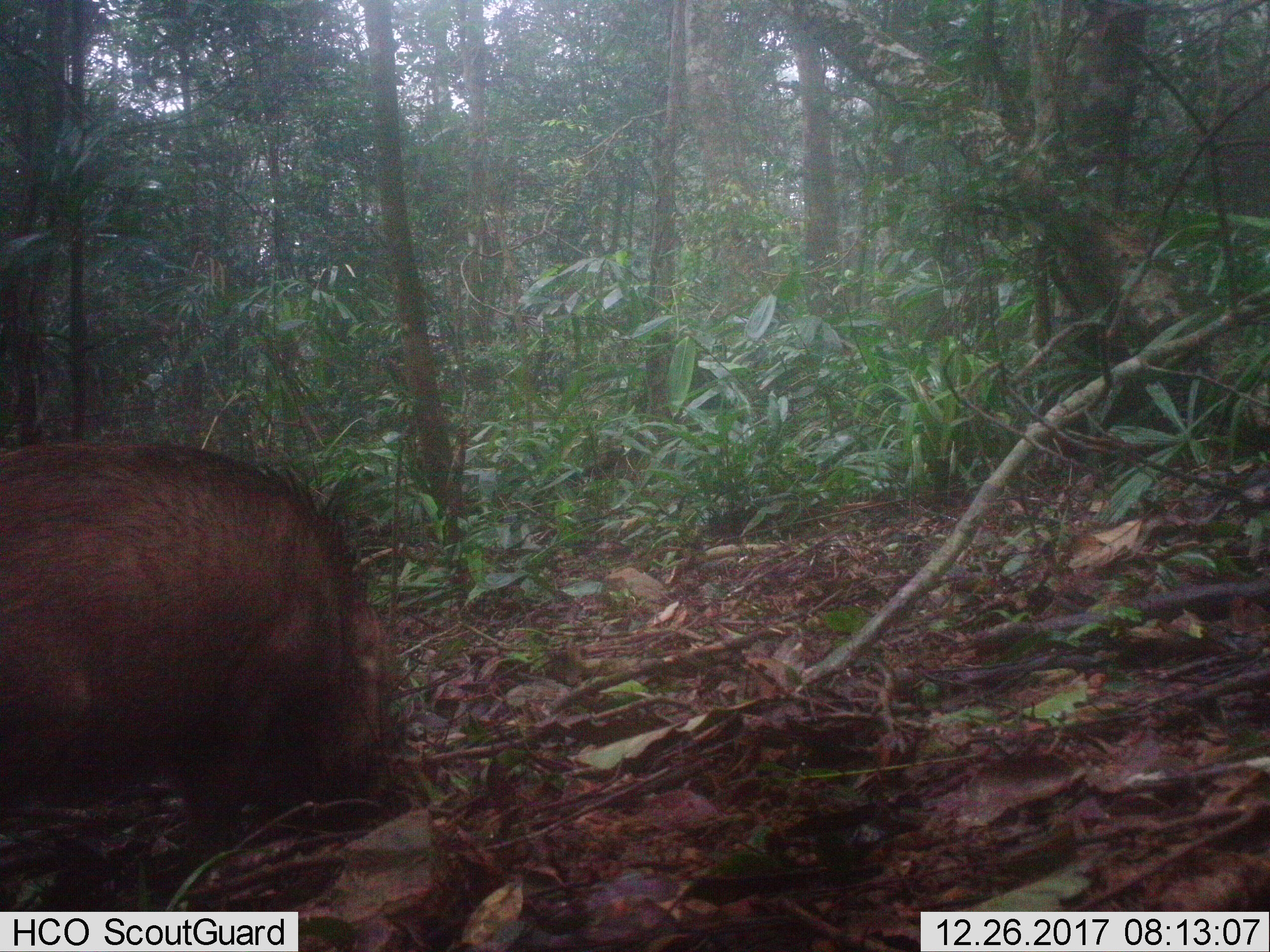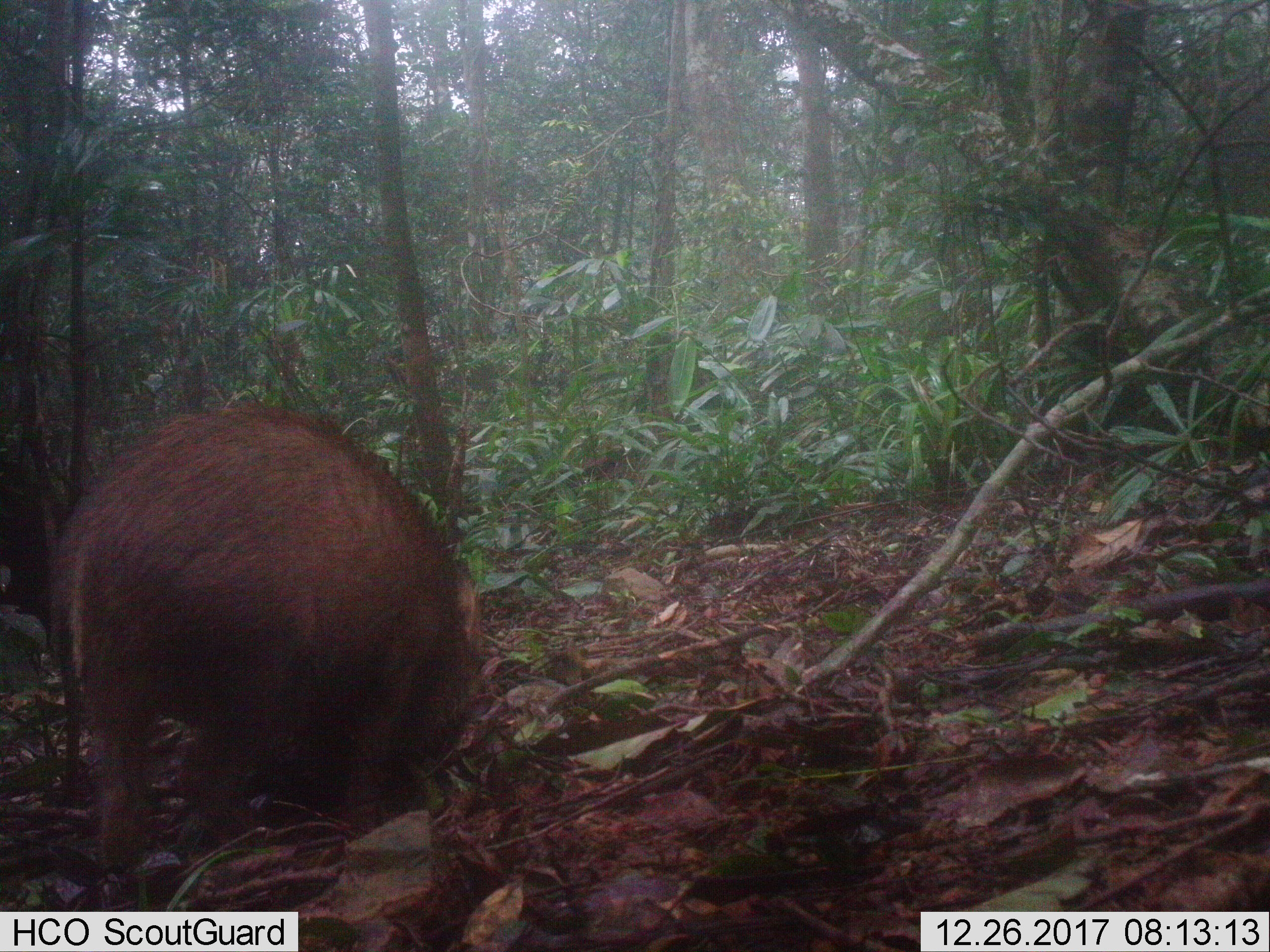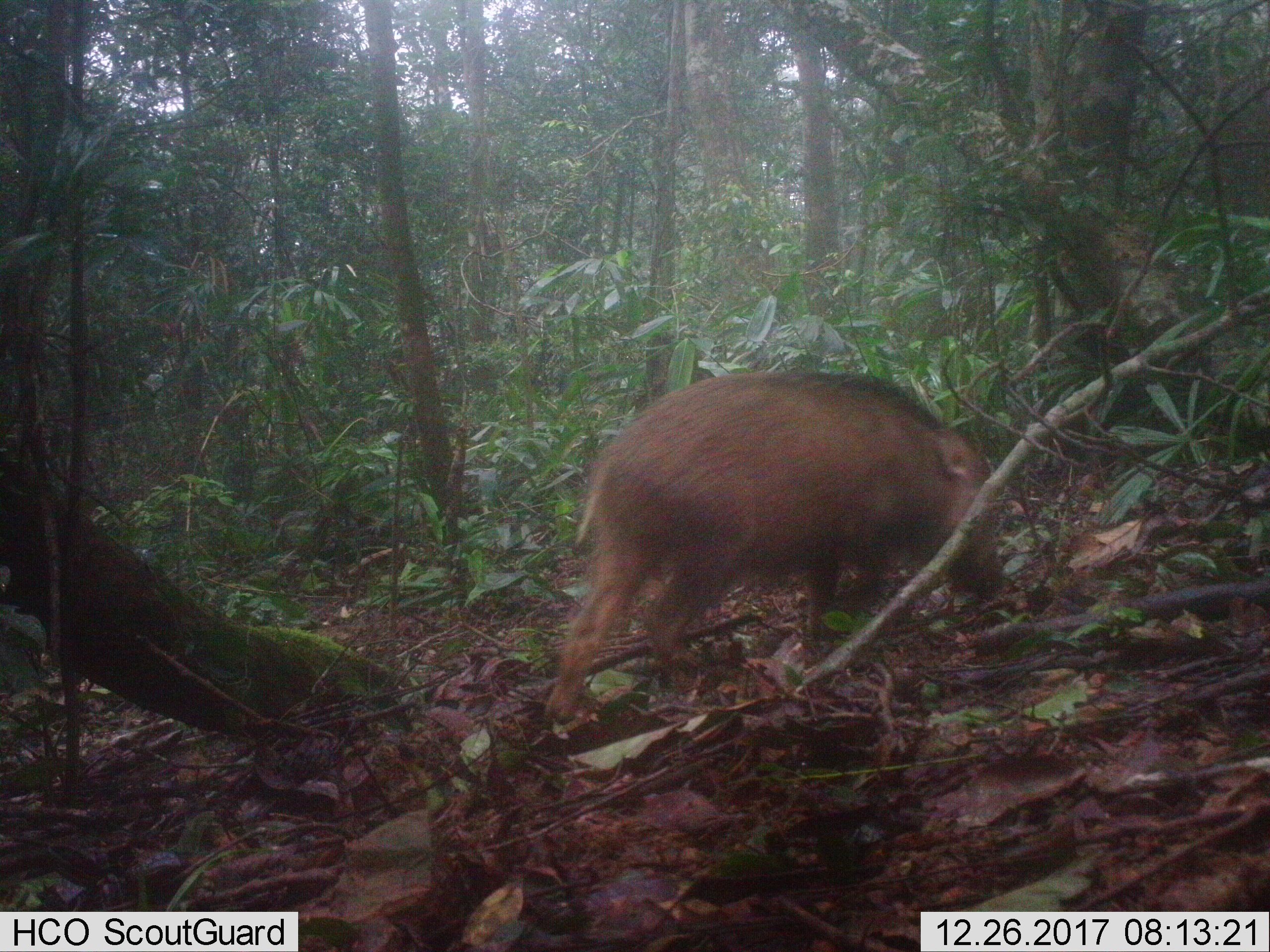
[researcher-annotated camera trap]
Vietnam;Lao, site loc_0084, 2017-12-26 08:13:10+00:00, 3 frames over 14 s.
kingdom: Animalia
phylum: Chordata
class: Mammalia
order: Artiodactyla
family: Suidae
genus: Sus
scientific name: Sus scrofa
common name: eurasian wild pig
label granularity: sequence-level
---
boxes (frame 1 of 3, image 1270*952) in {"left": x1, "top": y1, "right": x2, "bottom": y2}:
eurasian wild pig: {"left": 0, "top": 441, "right": 402, "bottom": 881}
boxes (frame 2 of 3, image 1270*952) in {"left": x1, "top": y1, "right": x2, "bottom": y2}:
eurasian wild pig: {"left": 49, "top": 402, "right": 482, "bottom": 870}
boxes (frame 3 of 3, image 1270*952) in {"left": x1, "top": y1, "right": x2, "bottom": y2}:
eurasian wild pig: {"left": 542, "top": 371, "right": 1000, "bottom": 726}